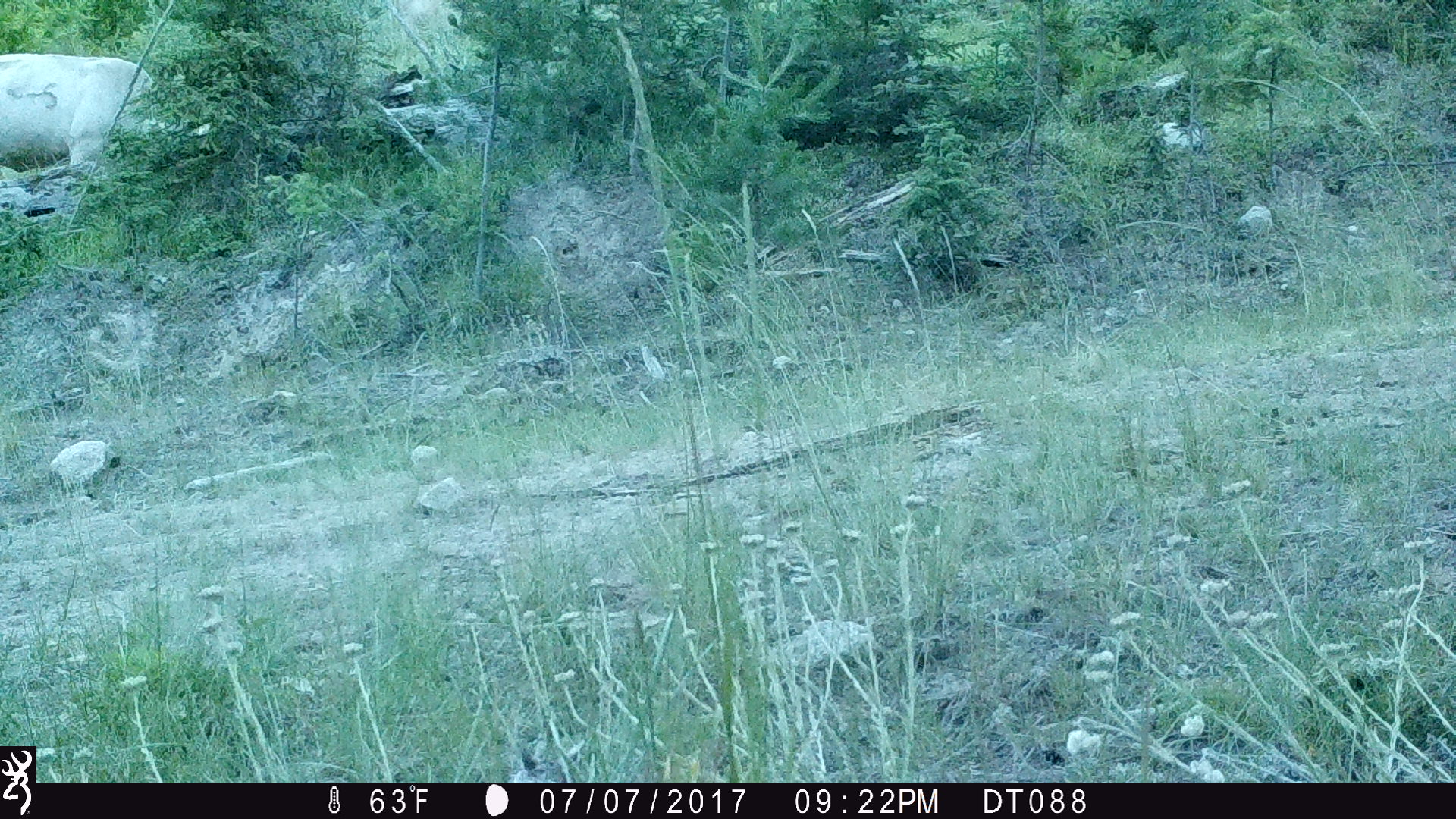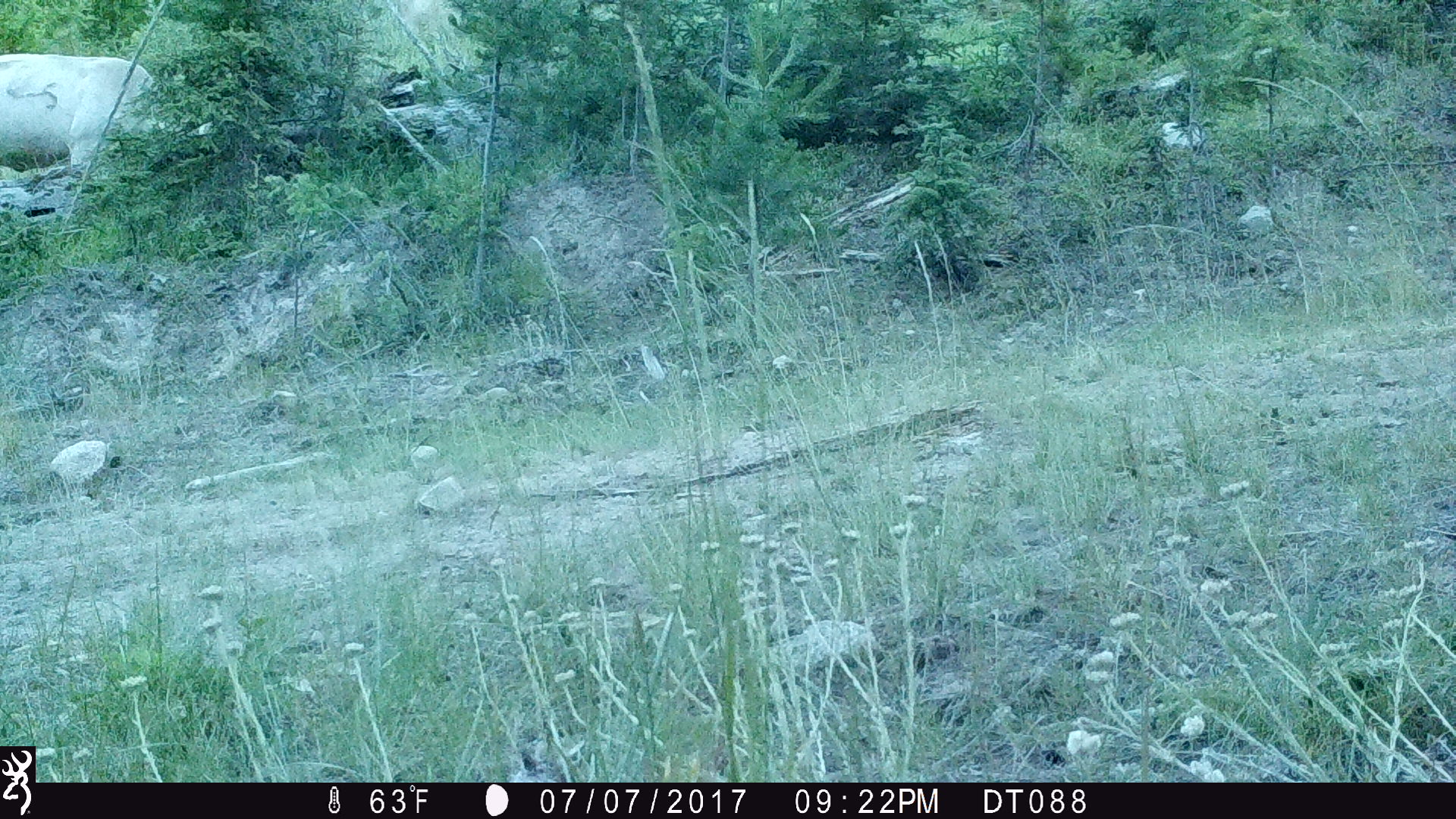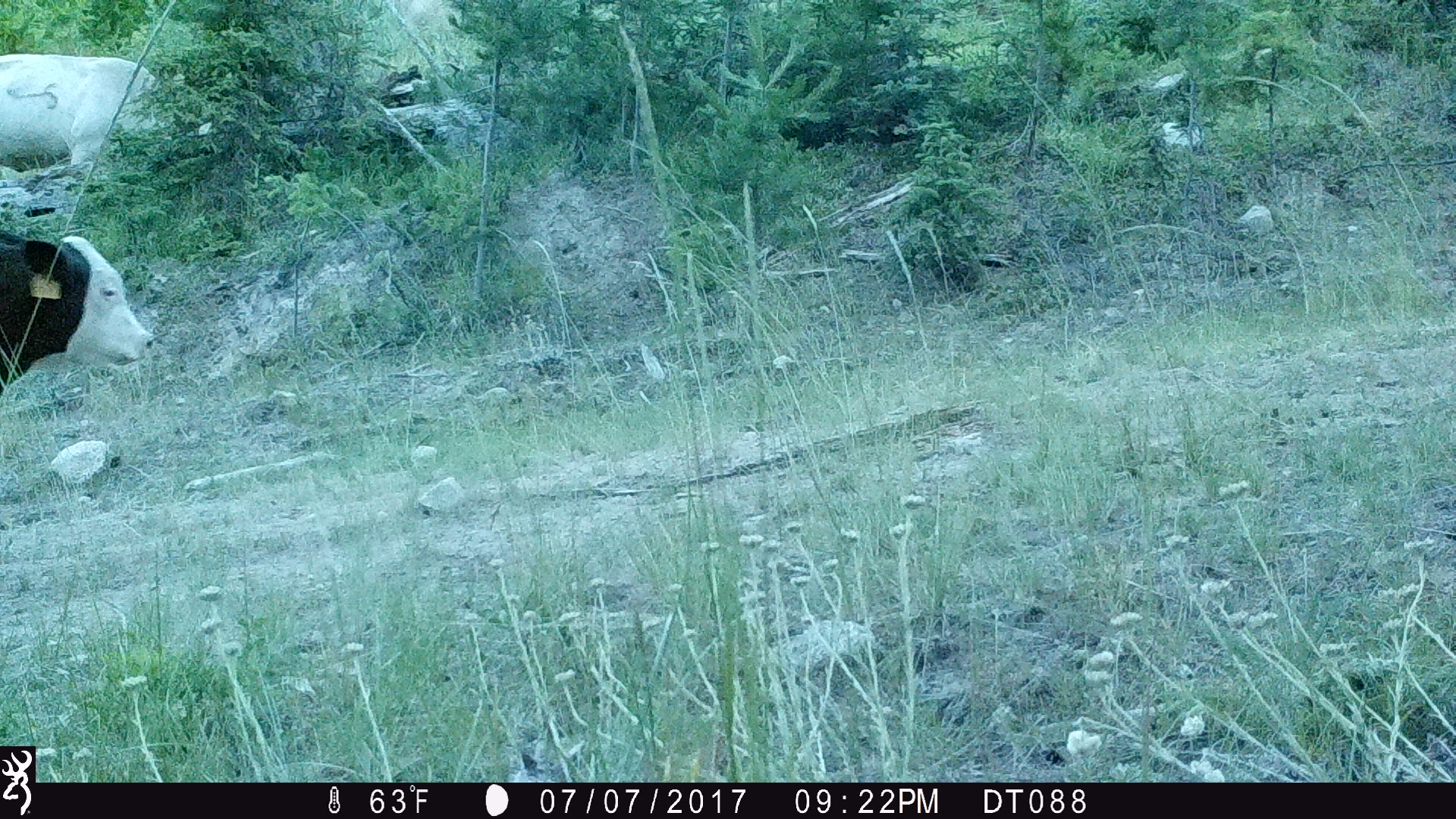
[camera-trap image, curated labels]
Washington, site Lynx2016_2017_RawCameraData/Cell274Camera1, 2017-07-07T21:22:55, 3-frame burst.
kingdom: Animalia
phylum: Chordata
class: Mammalia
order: Artiodactyla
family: Bovidae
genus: Bos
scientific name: Bos taurus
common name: domestic cattle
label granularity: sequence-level